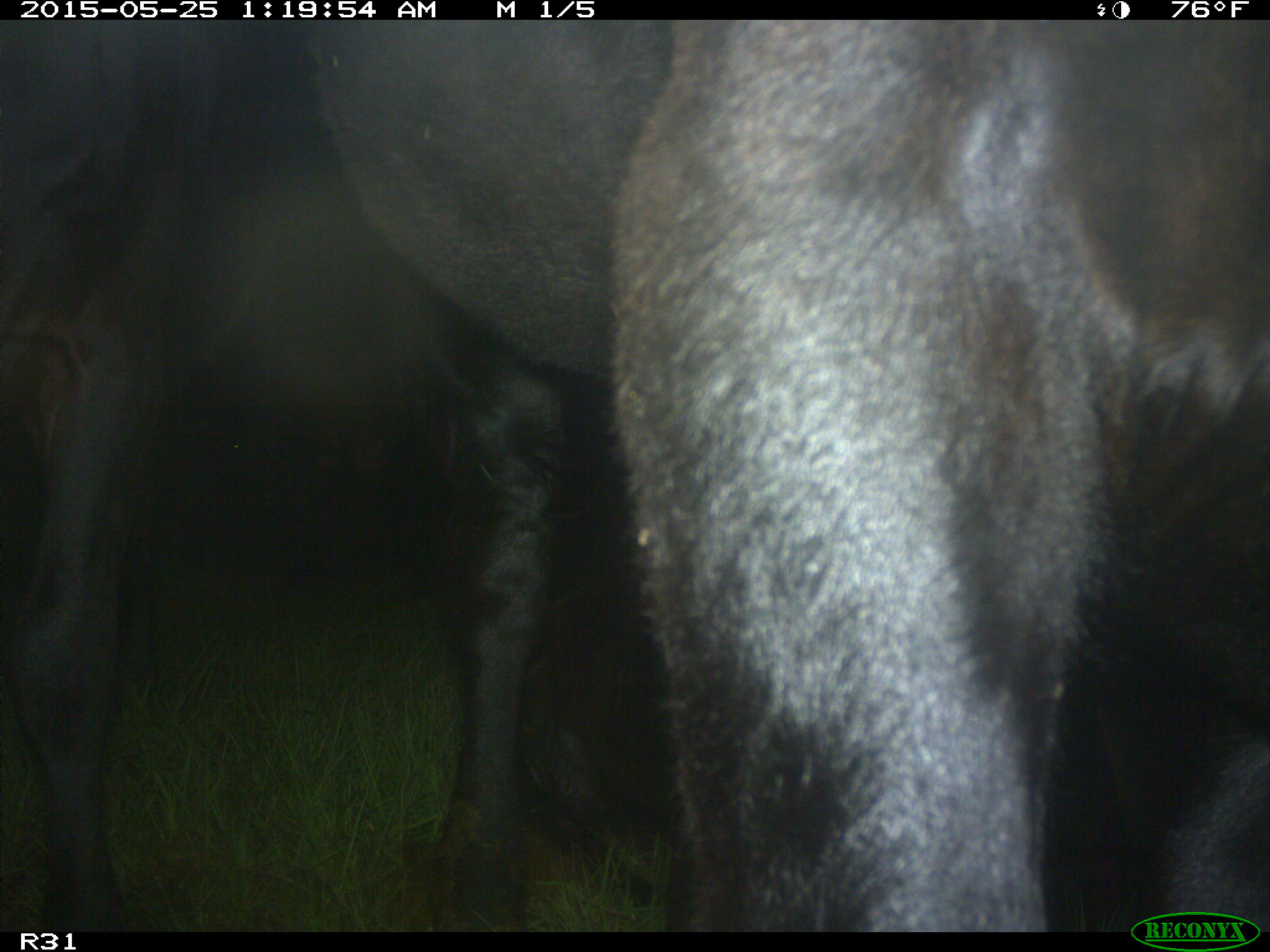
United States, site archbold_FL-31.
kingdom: Animalia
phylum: Chordata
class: Mammalia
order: Artiodactyla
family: Bovidae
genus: Bos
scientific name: Bos taurus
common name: domestic cow